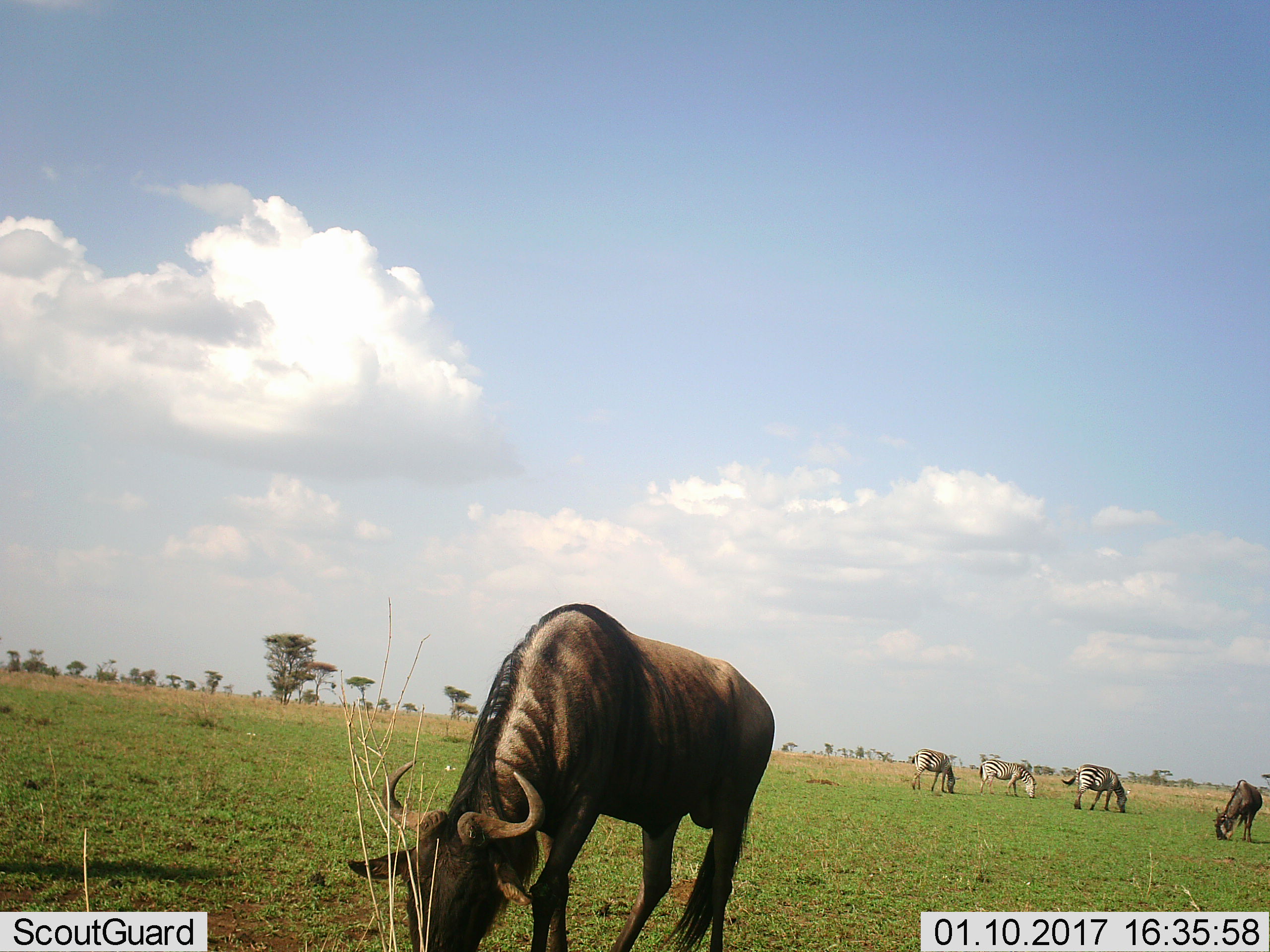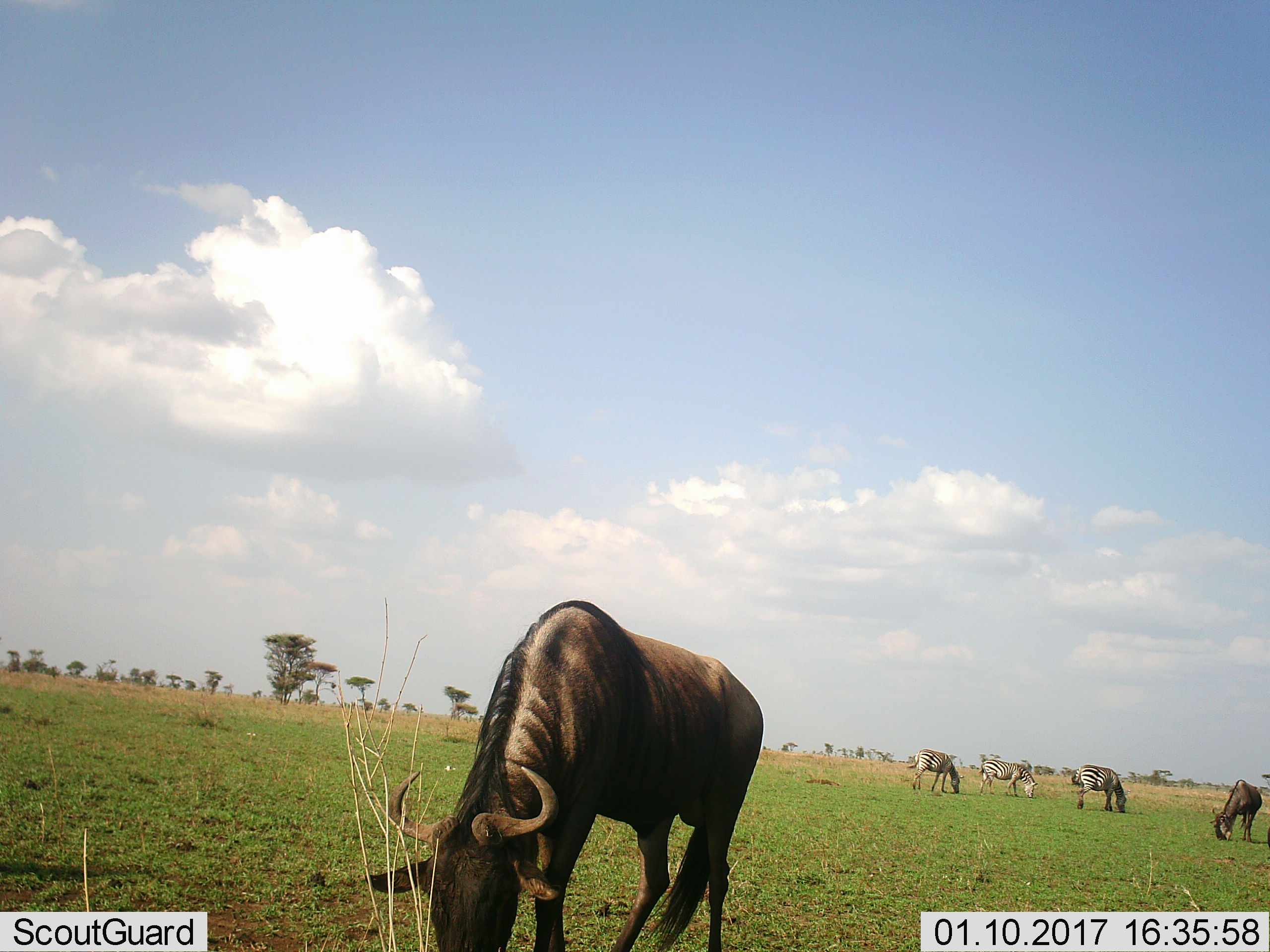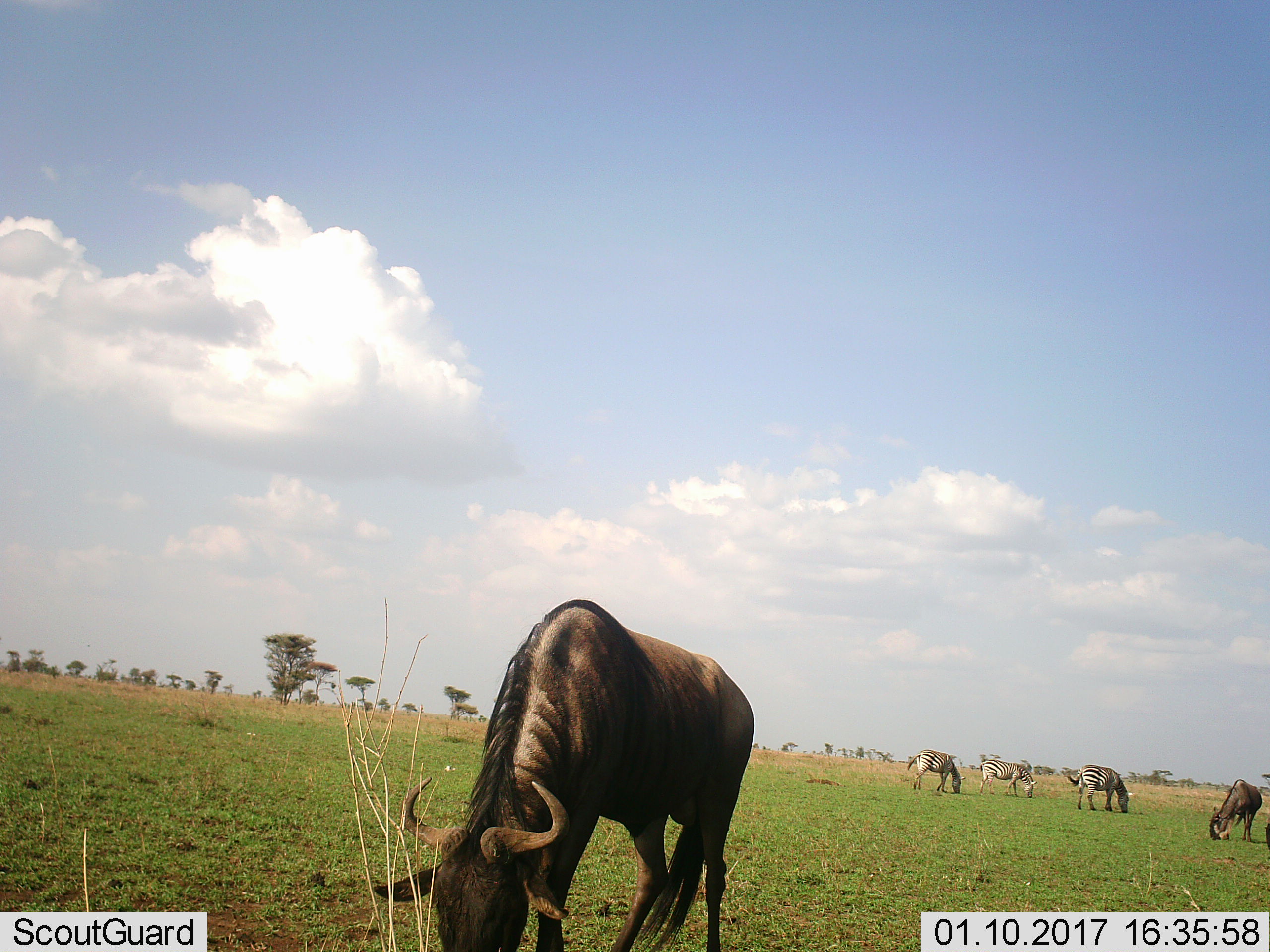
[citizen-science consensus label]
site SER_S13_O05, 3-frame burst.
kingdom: Animalia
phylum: Chordata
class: Mammalia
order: Artiodactyla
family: Bovidae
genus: Connochaetes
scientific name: Connochaetes taurinus taurinus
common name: blue wildebeest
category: wildebeestblue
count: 2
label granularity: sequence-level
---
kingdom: Animalia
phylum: Chordata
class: Mammalia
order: Perissodactyla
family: Equidae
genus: Equus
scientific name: Equus quagga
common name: plains zebra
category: zebraplains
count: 3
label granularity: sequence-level